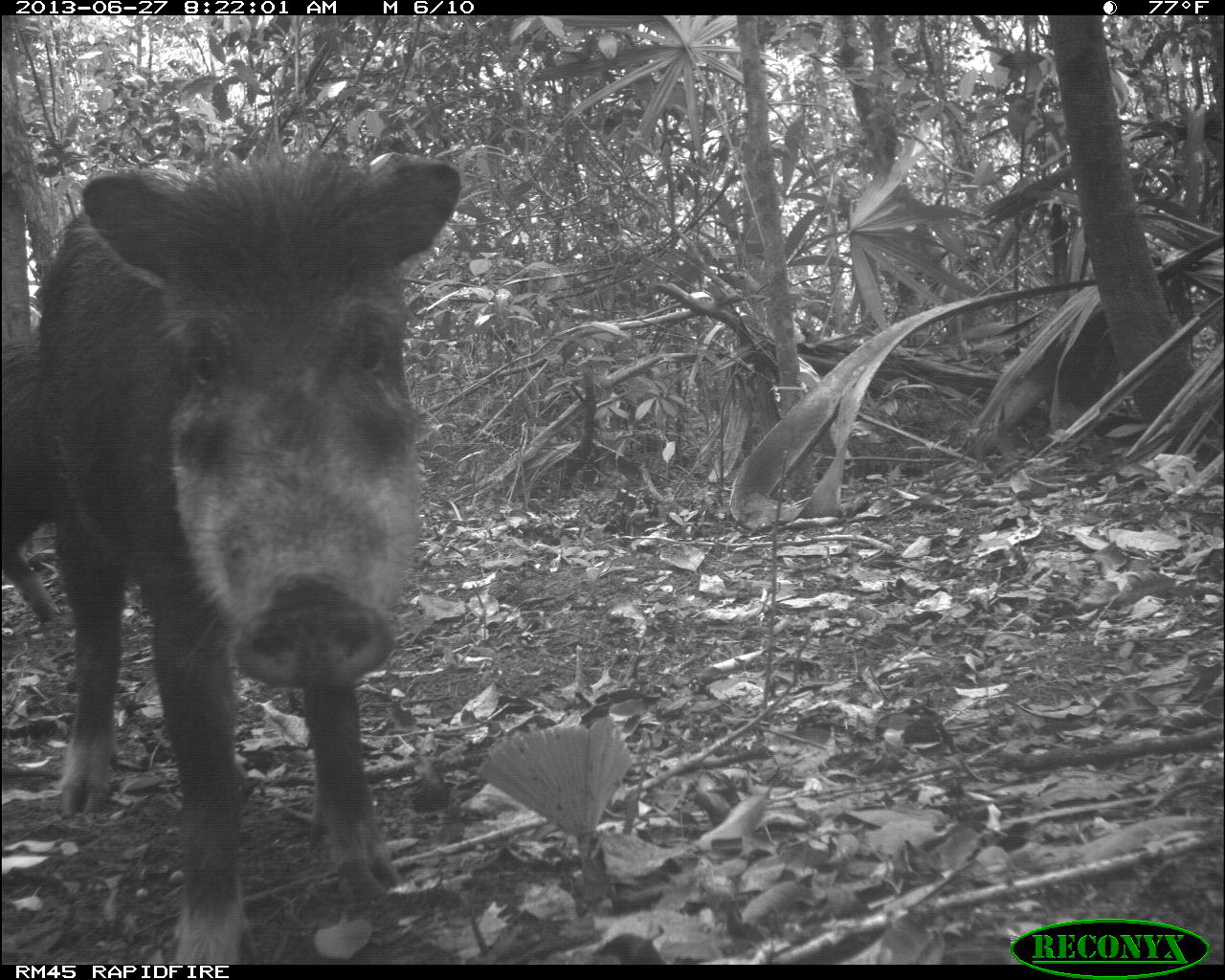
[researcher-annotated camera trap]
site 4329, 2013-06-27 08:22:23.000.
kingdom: Animalia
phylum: Chordata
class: Mammalia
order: Artiodactyla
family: Tayassuidae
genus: Tayassu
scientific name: Tayassu pecari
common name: white-lipped peccary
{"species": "Tayassu pecari (white-lipped peccary)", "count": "3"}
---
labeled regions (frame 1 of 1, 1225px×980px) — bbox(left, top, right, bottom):
tayassu pecari: bbox(29, 144, 463, 965); bbox(1, 328, 63, 625)